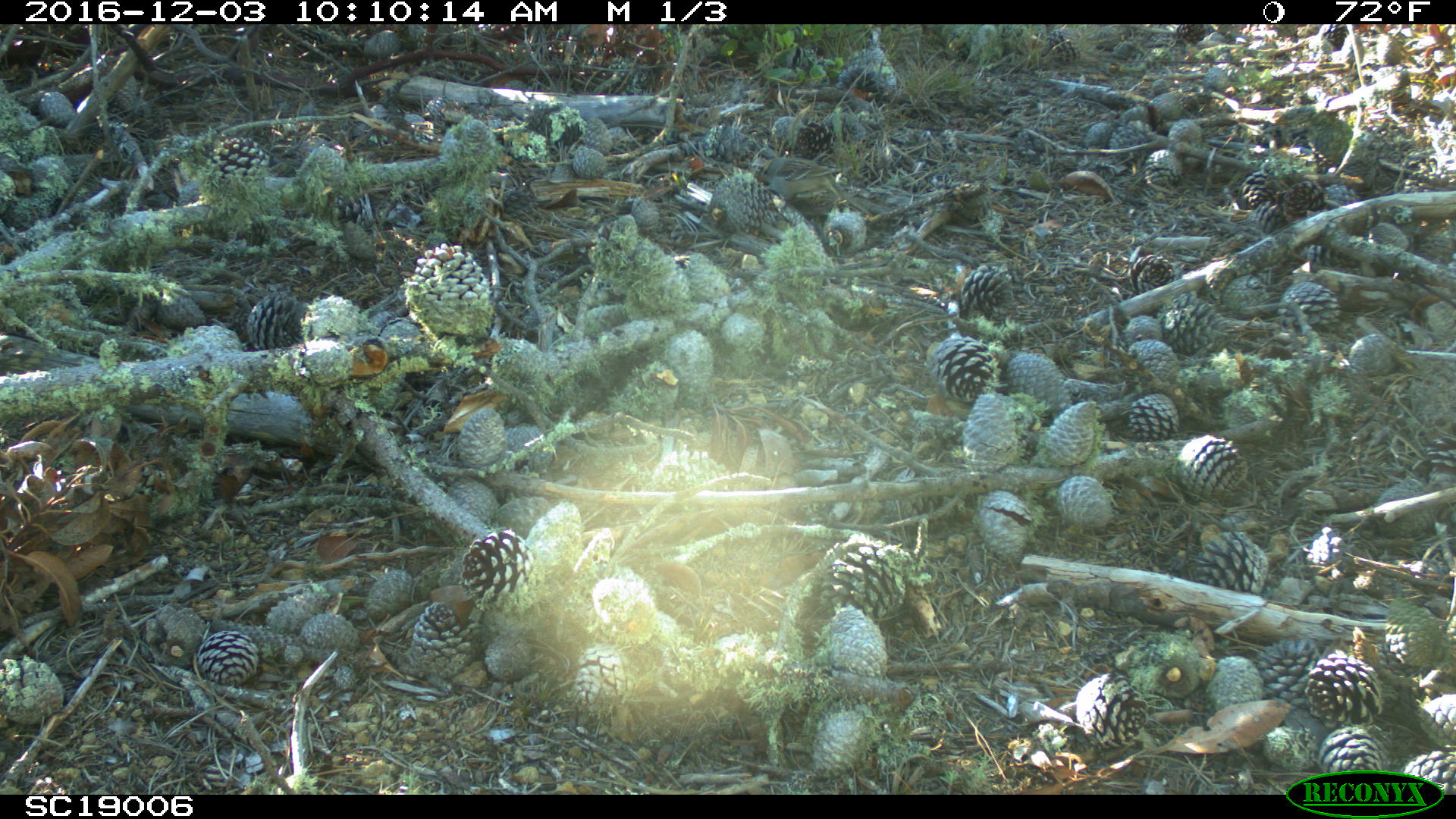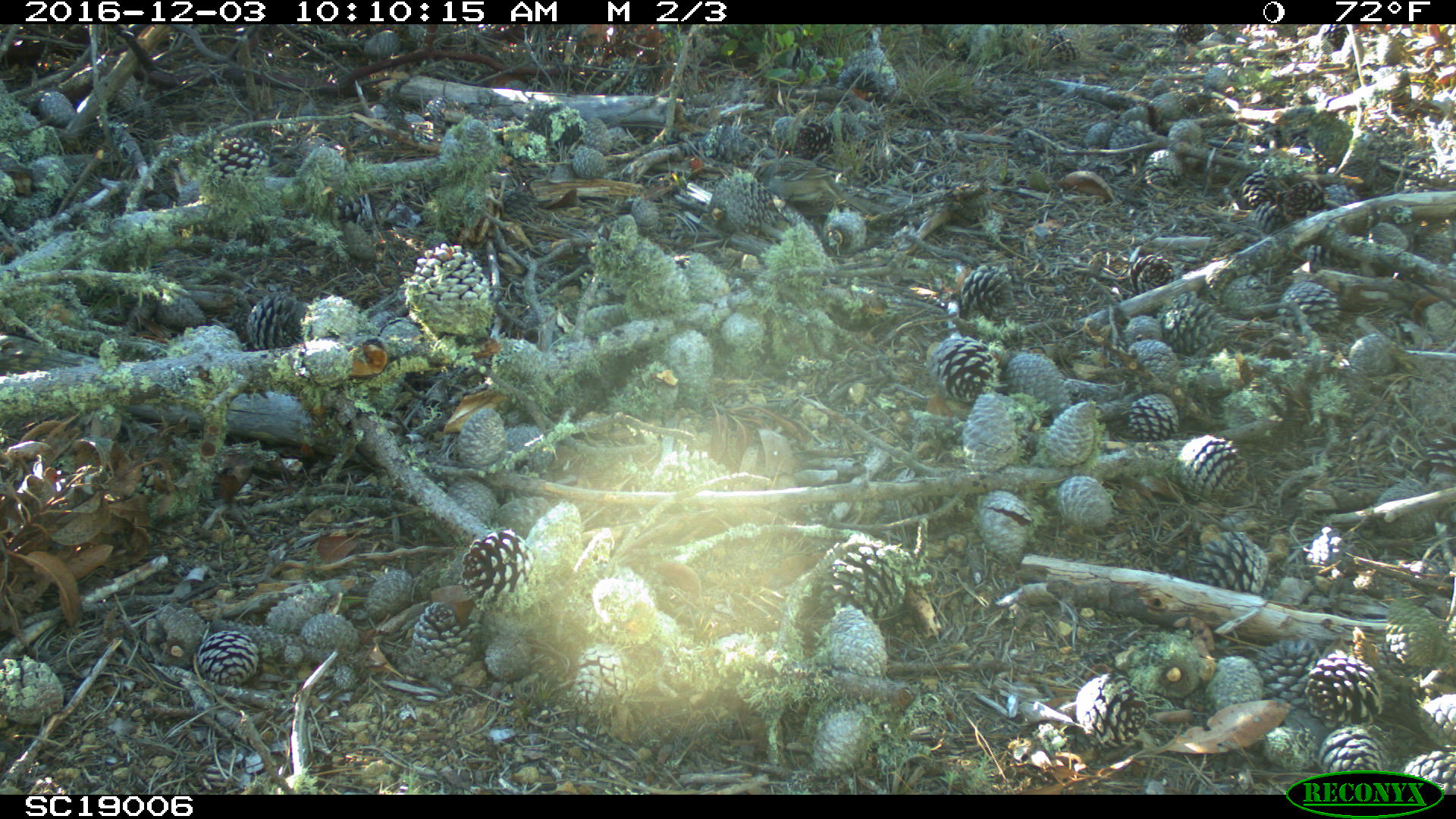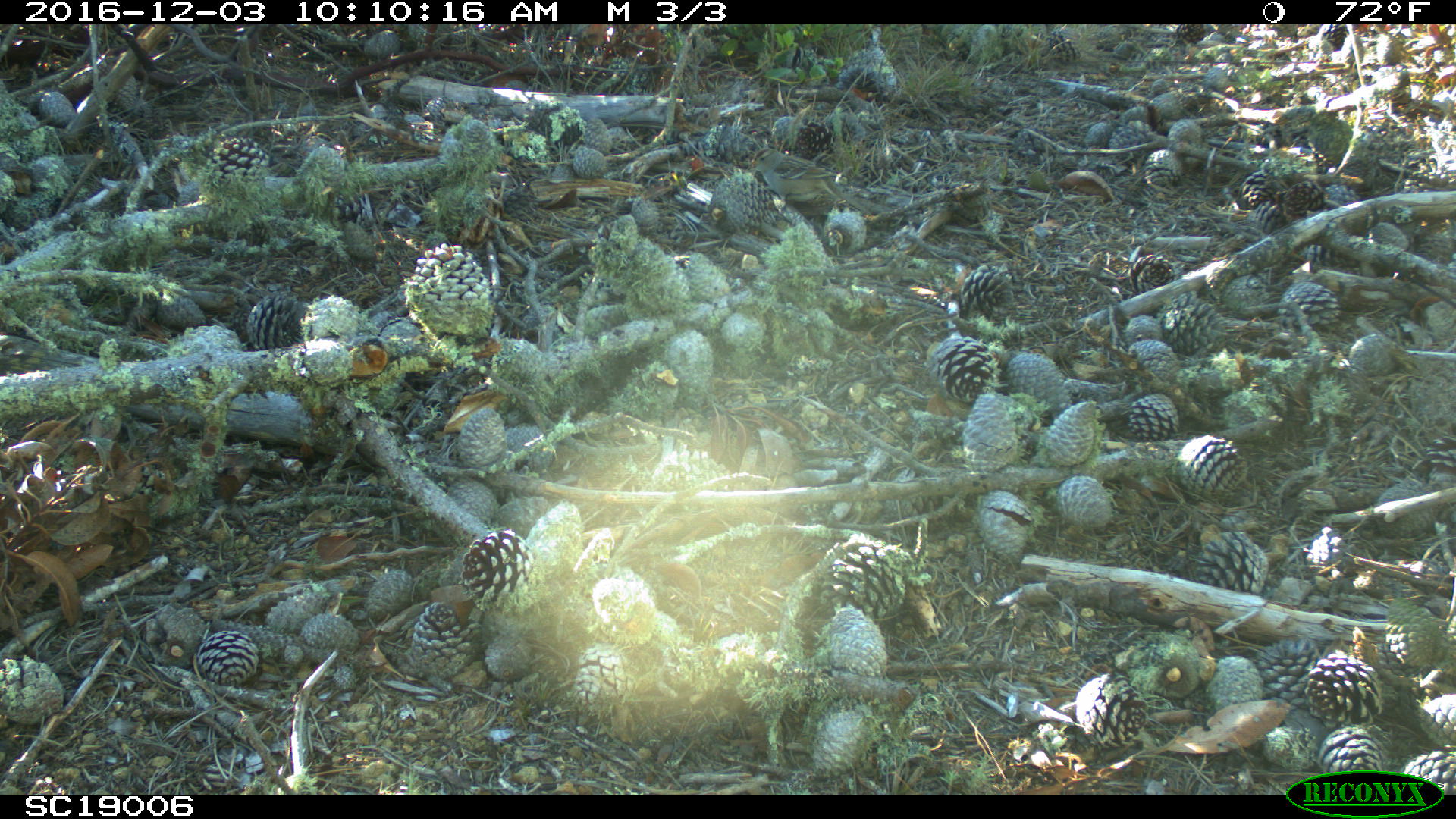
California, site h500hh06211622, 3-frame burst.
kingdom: Animalia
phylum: Chordata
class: Aves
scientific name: Aves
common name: bird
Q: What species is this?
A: Bird (Aves).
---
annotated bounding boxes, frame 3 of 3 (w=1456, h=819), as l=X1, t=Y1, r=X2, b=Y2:
bird: l=748, t=147, r=849, b=215